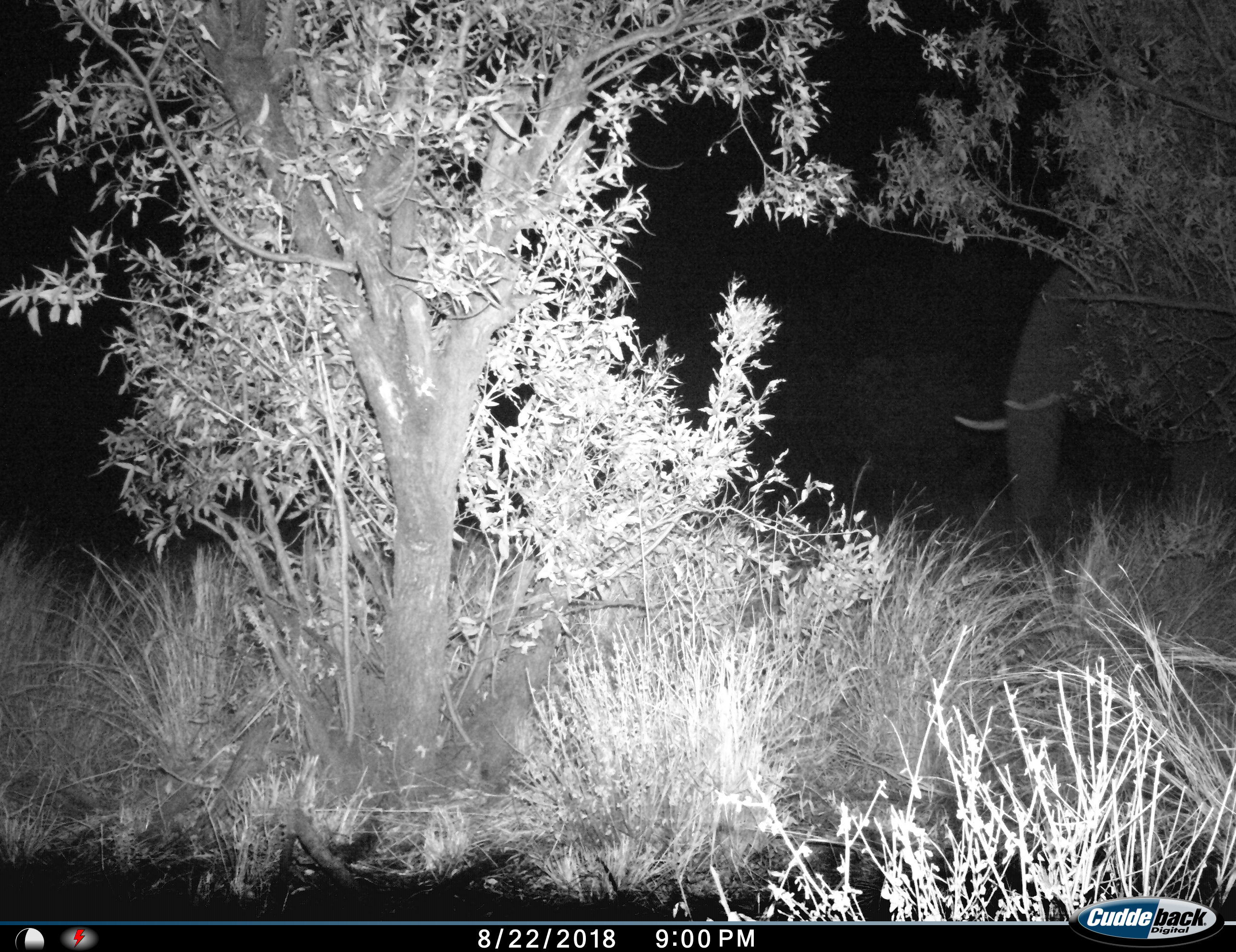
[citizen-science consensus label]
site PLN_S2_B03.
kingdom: Animalia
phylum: Chordata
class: Mammalia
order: Proboscidea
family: Elephantidae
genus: Loxodonta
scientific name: Loxodonta africana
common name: african bush elephant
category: elephant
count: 1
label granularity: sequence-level